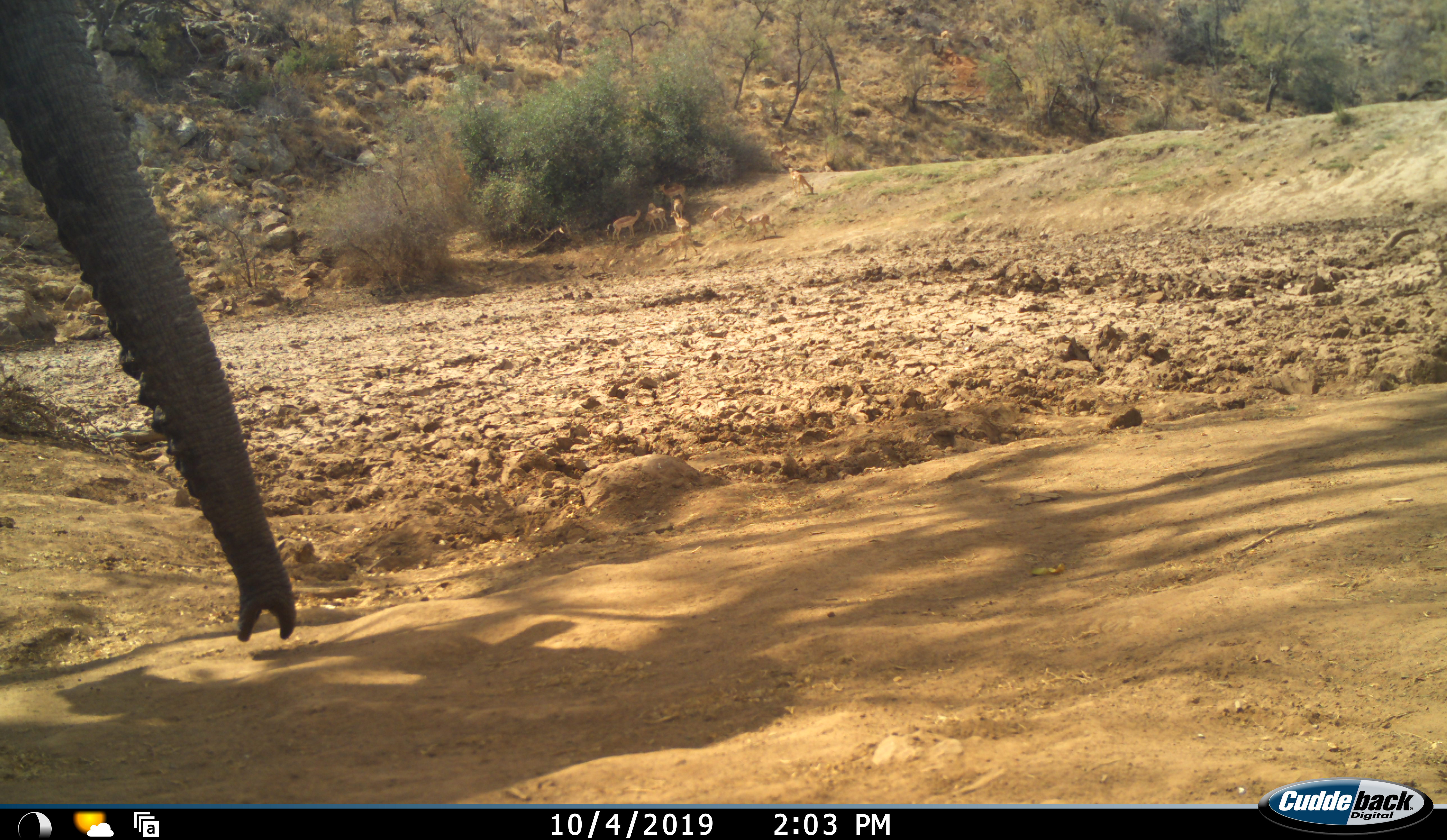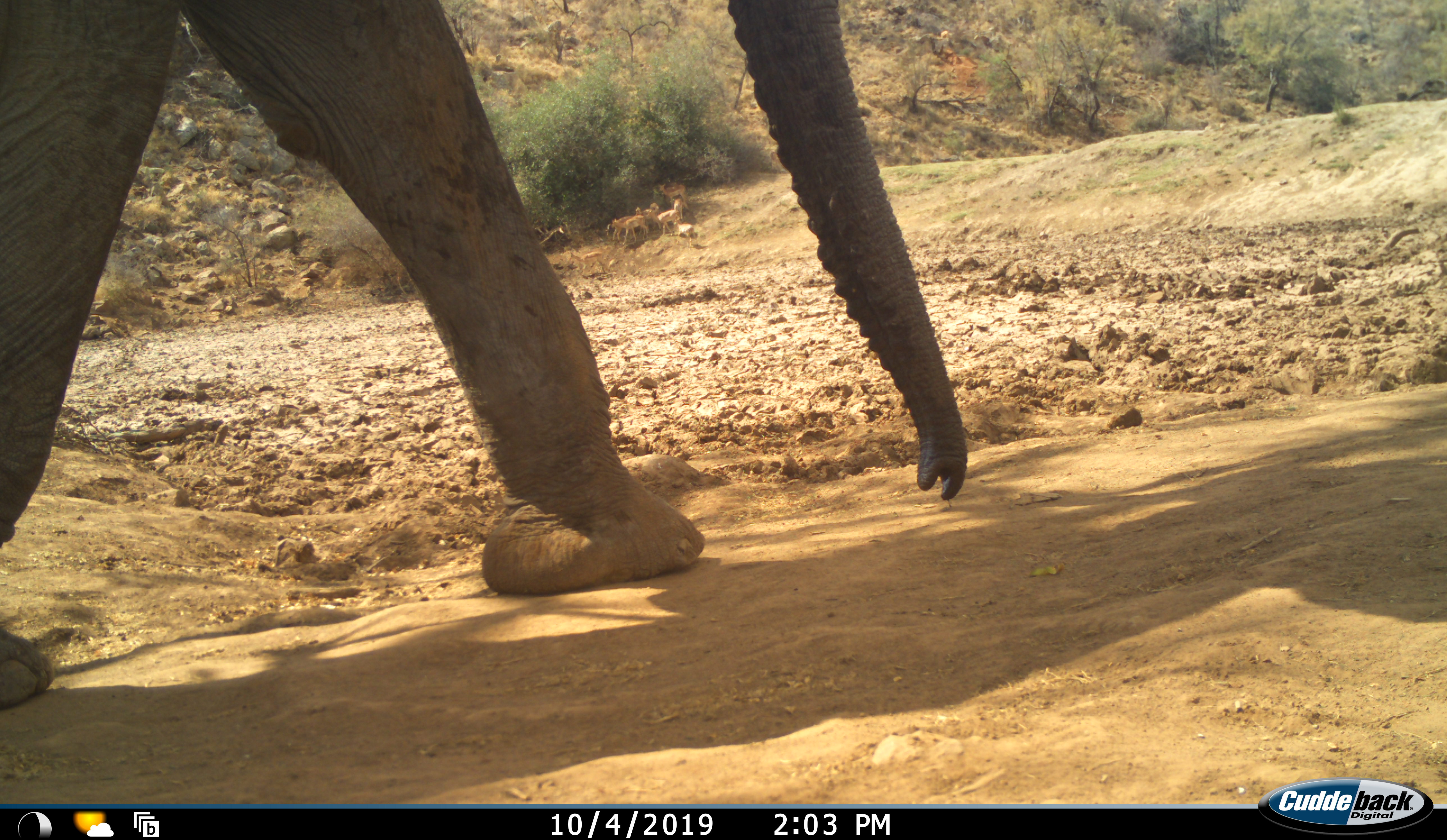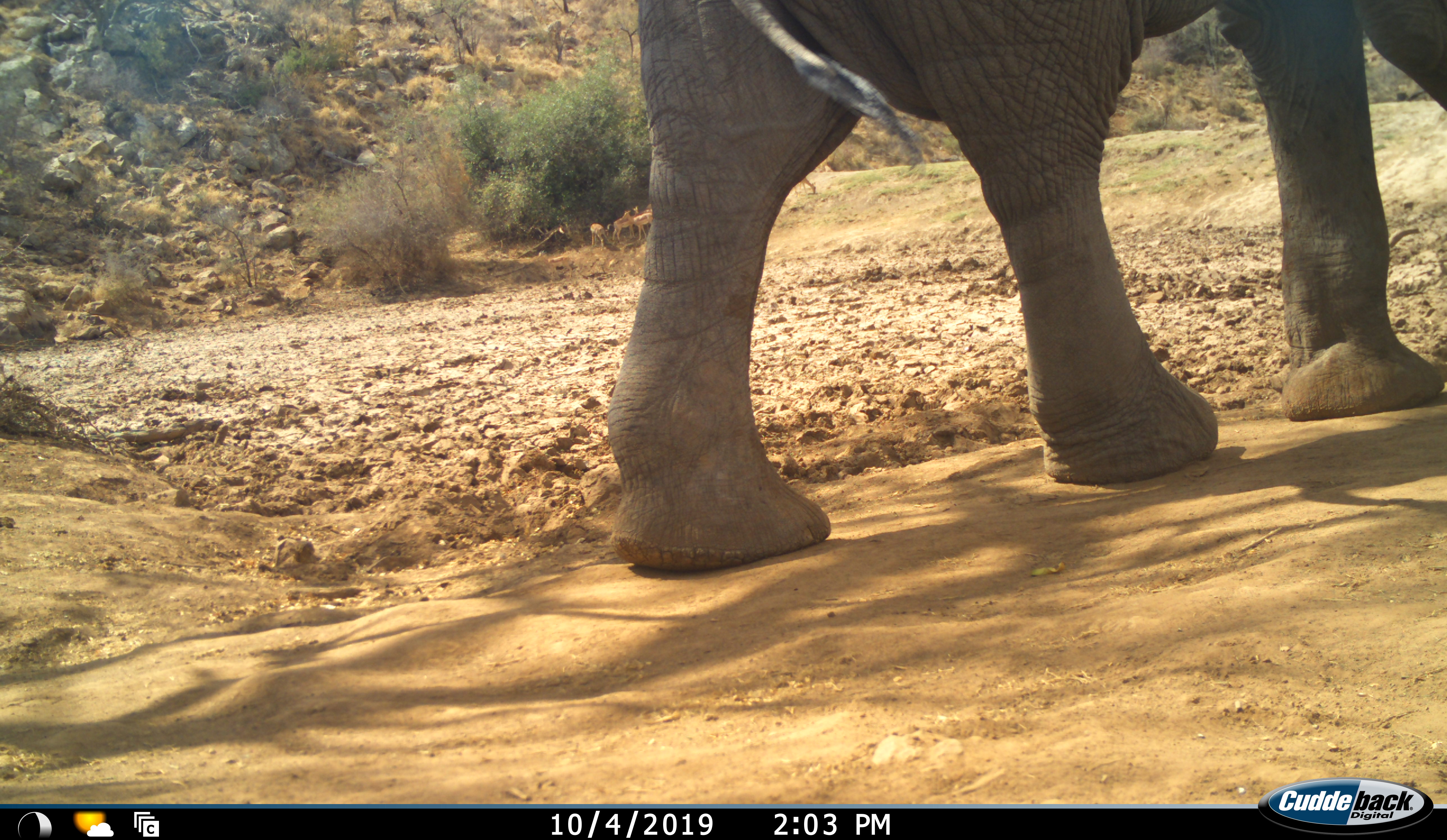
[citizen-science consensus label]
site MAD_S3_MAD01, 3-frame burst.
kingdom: Animalia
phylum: Chordata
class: Mammalia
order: Proboscidea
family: Elephantidae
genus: Loxodonta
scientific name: Loxodonta africana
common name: african bush elephant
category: elephant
Elephant (african bush elephant) (Loxodonta africana), count 1. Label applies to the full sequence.